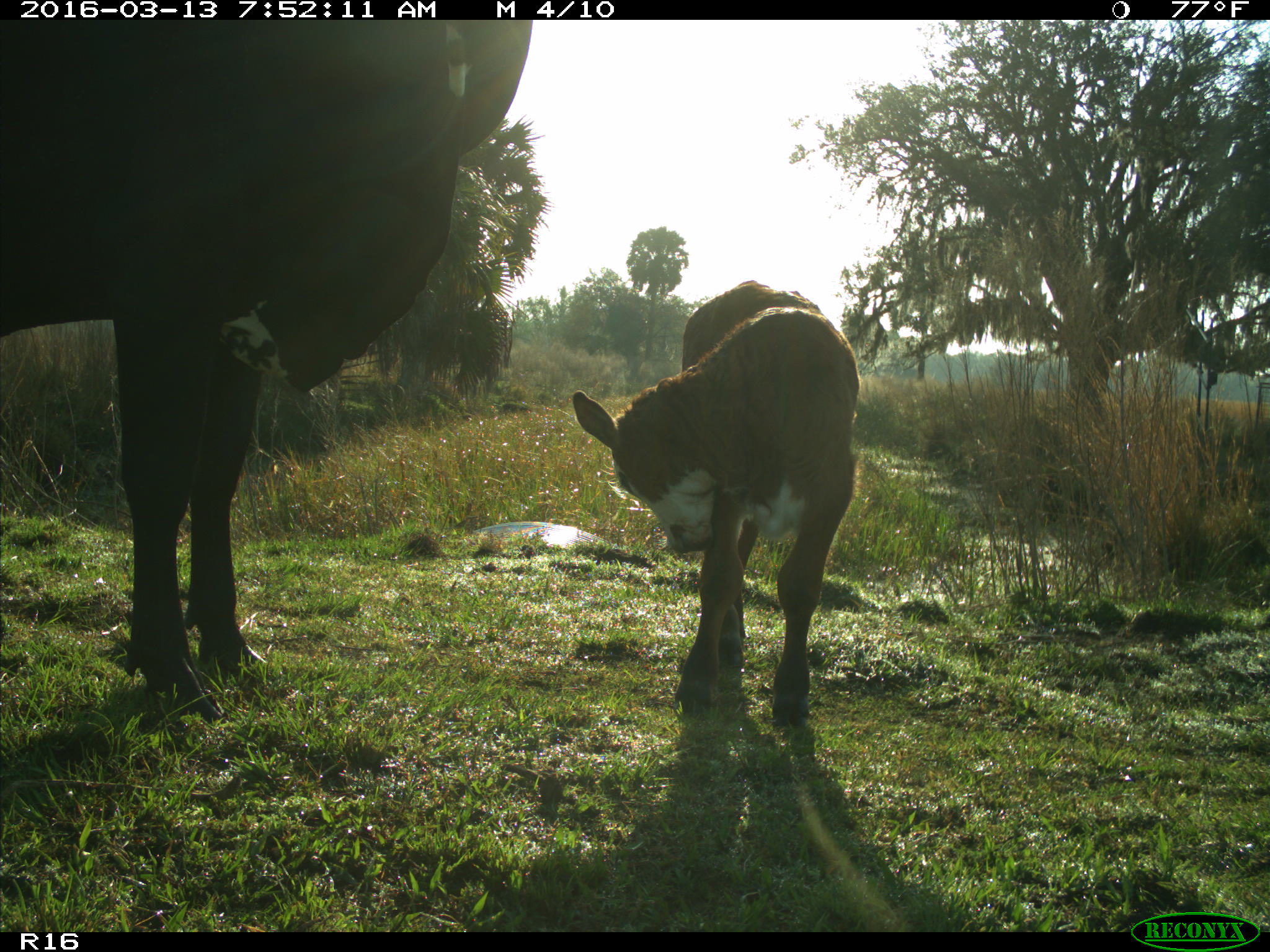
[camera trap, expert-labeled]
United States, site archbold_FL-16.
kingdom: Animalia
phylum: Chordata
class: Mammalia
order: Artiodactyla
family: Bovidae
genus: Bos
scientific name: Bos taurus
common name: domestic cow